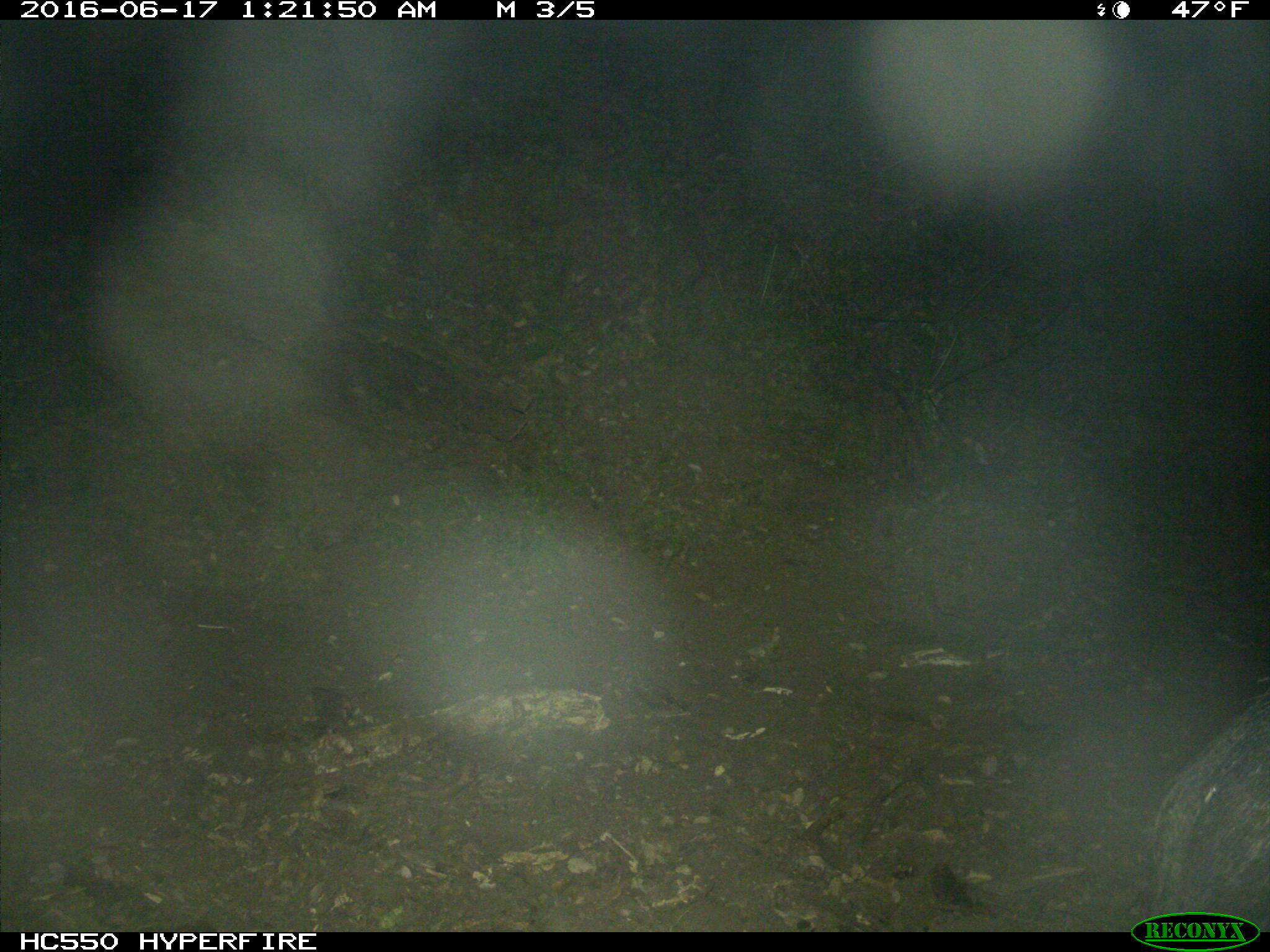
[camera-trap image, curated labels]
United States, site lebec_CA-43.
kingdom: Animalia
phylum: Chordata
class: Mammalia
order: Artiodactyla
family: Suidae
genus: Sus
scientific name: Sus scrofa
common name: wild boar